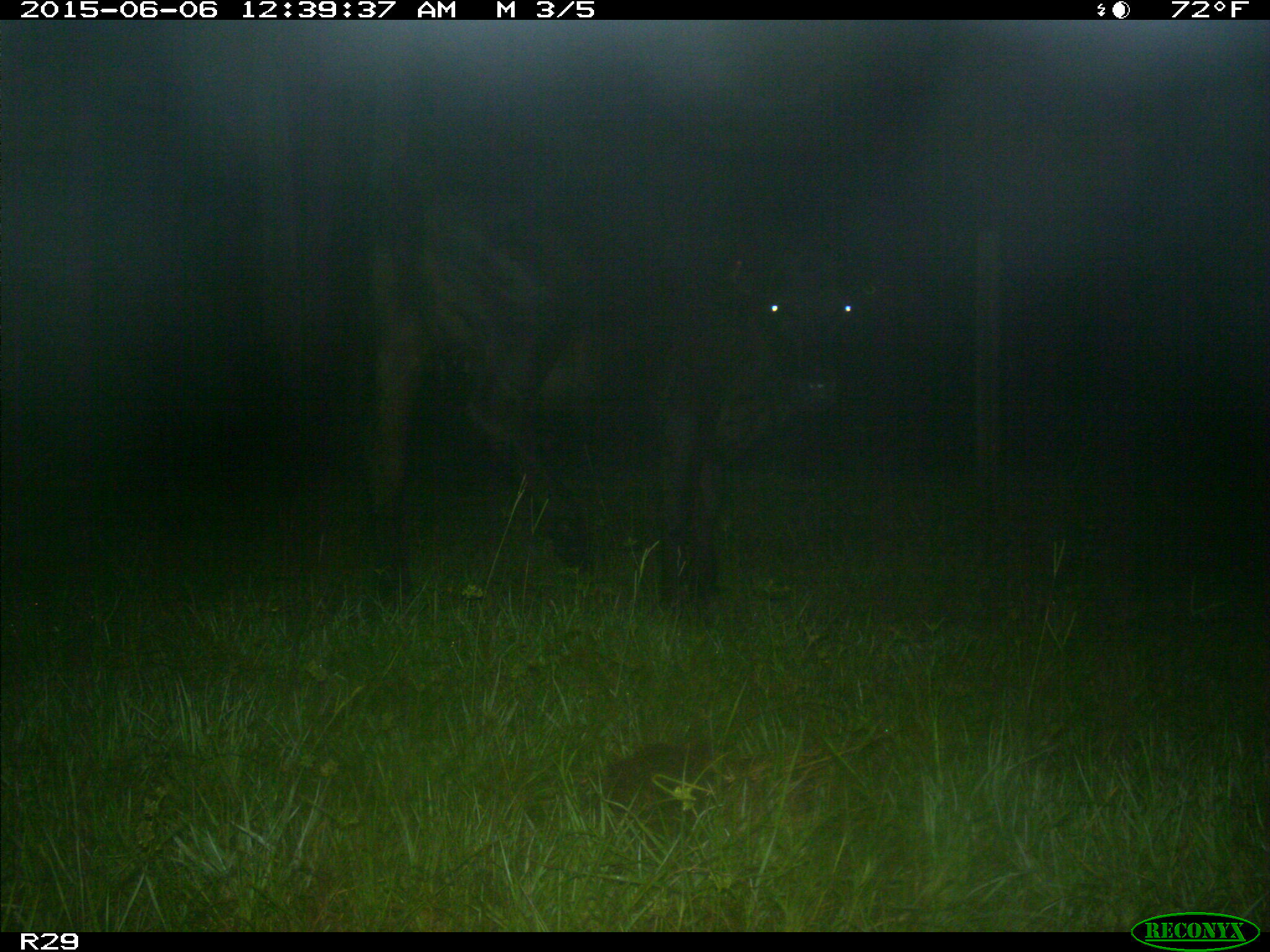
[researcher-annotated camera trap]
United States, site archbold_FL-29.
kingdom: Animalia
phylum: Chordata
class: Mammalia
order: Artiodactyla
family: Bovidae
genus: Bos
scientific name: Bos taurus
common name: domestic cow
Bos taurus (domestic cow).